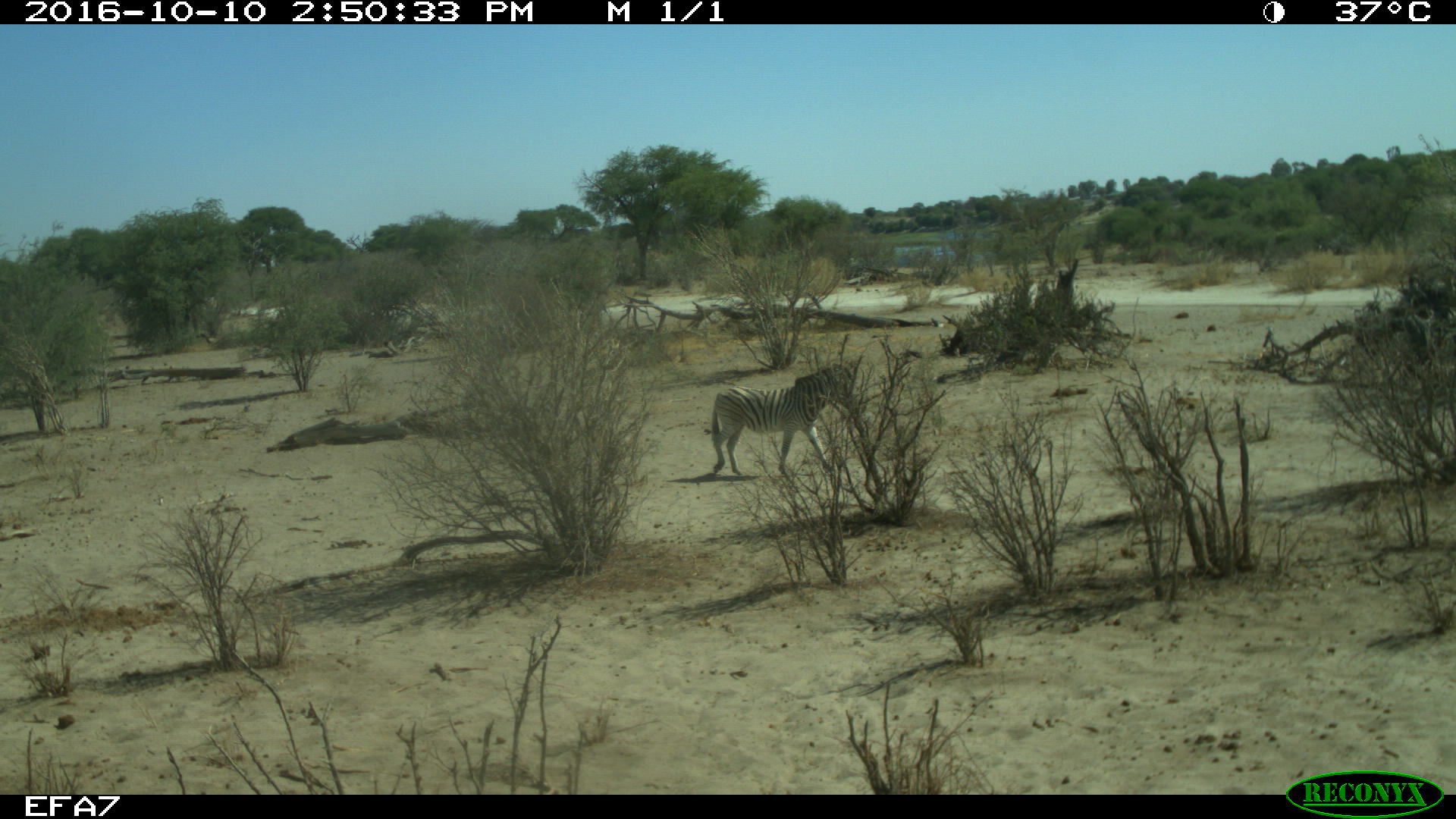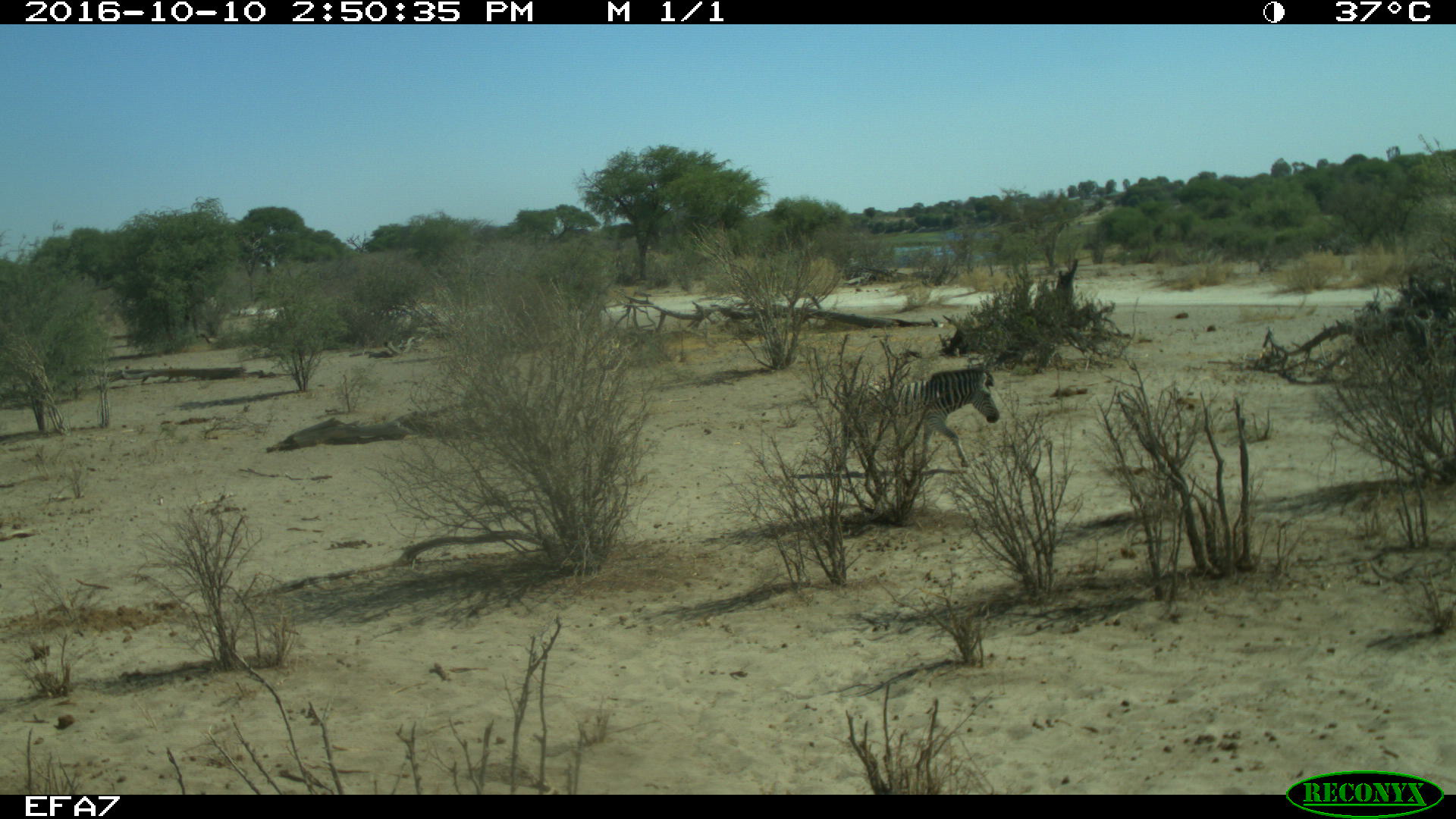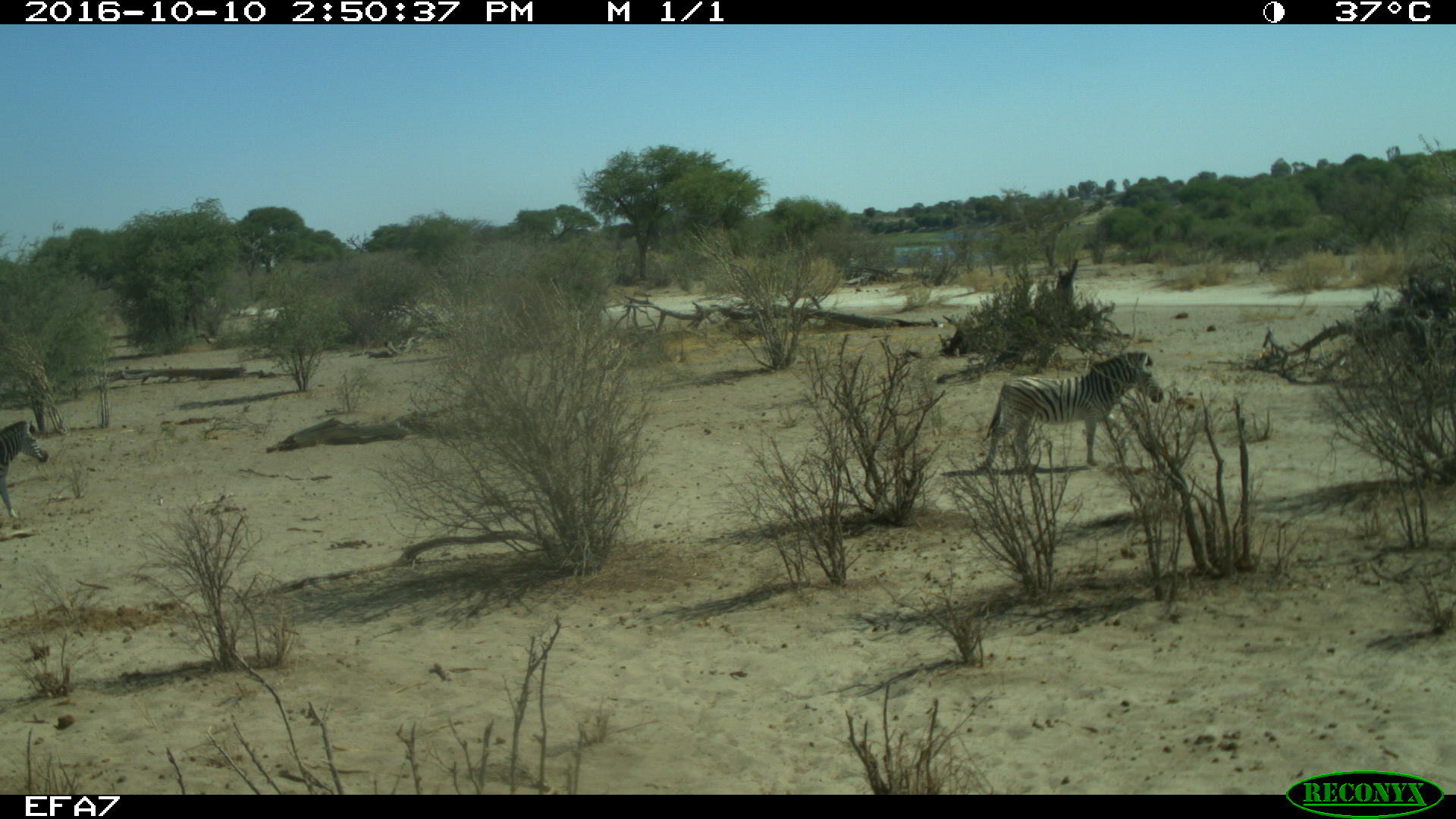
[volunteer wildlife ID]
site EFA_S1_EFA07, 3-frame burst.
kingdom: Animalia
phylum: Chordata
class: Mammalia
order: Perissodactyla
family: Equidae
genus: Equus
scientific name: Equus quagga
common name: plains zebra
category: zebraplains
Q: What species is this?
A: Zebraplains (plains zebra) (Equus quagga).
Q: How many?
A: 1.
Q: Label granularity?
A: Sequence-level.